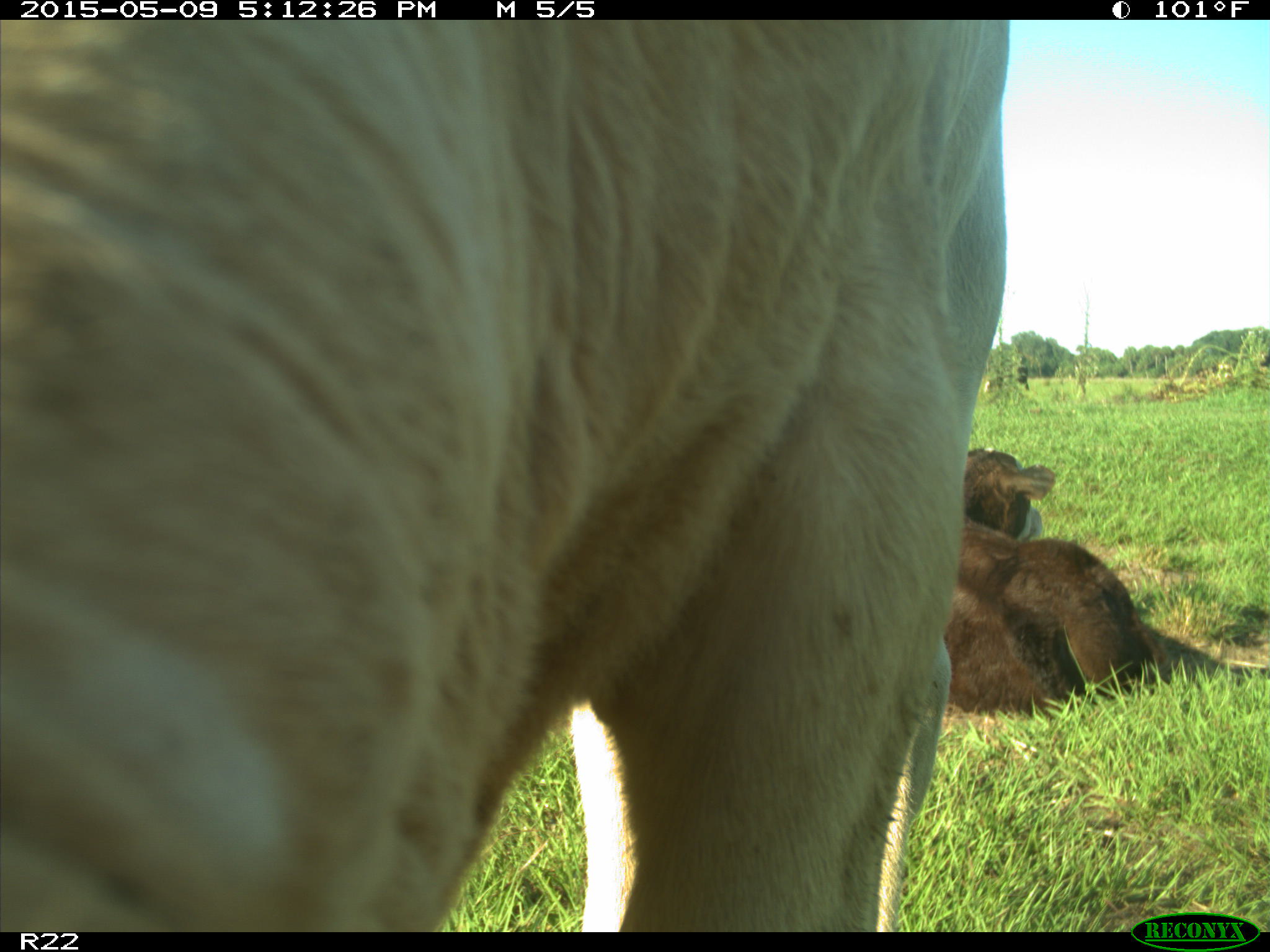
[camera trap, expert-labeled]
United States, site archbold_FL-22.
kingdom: Animalia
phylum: Chordata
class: Mammalia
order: Artiodactyla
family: Bovidae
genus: Bos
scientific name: Bos taurus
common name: domestic cow